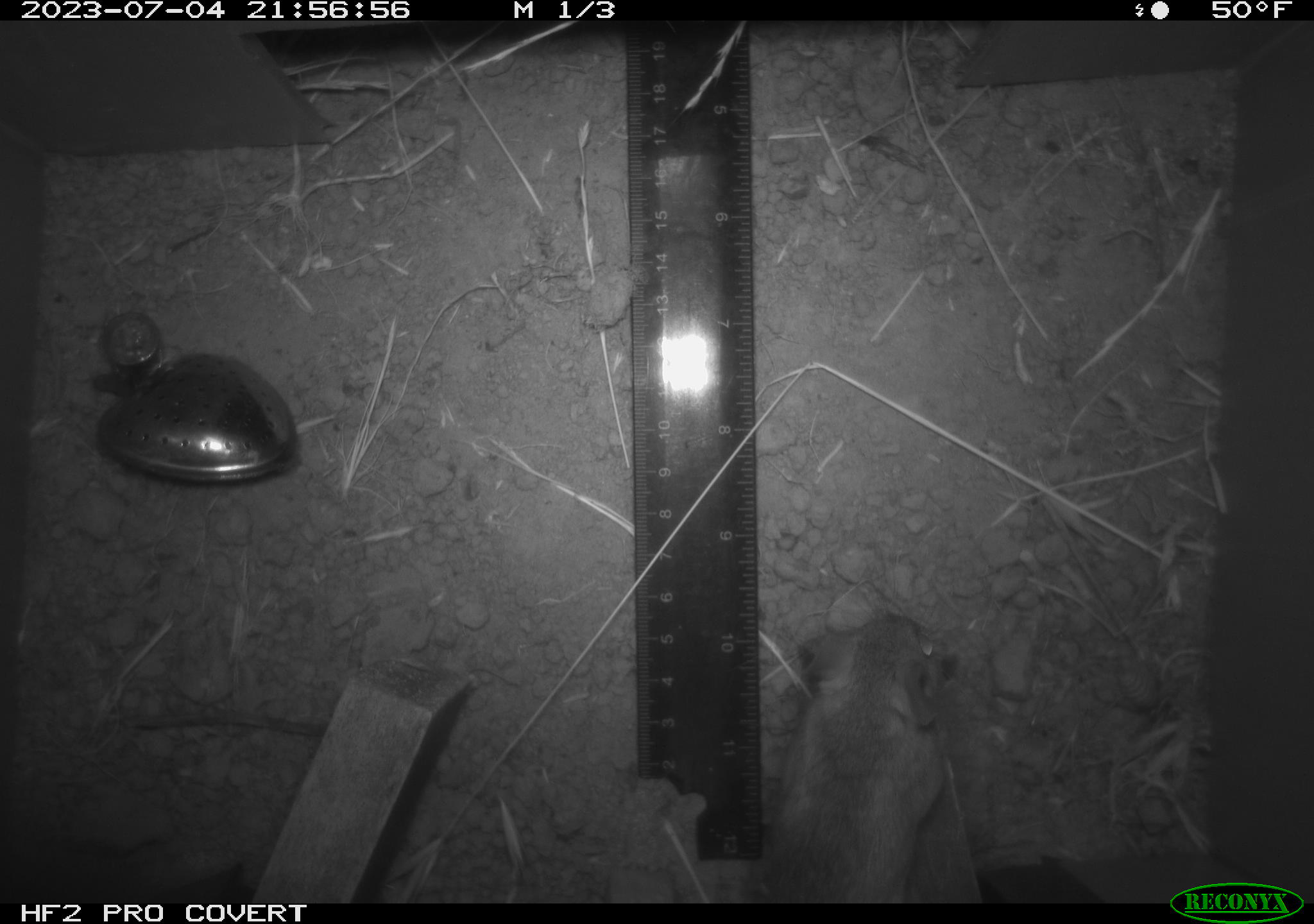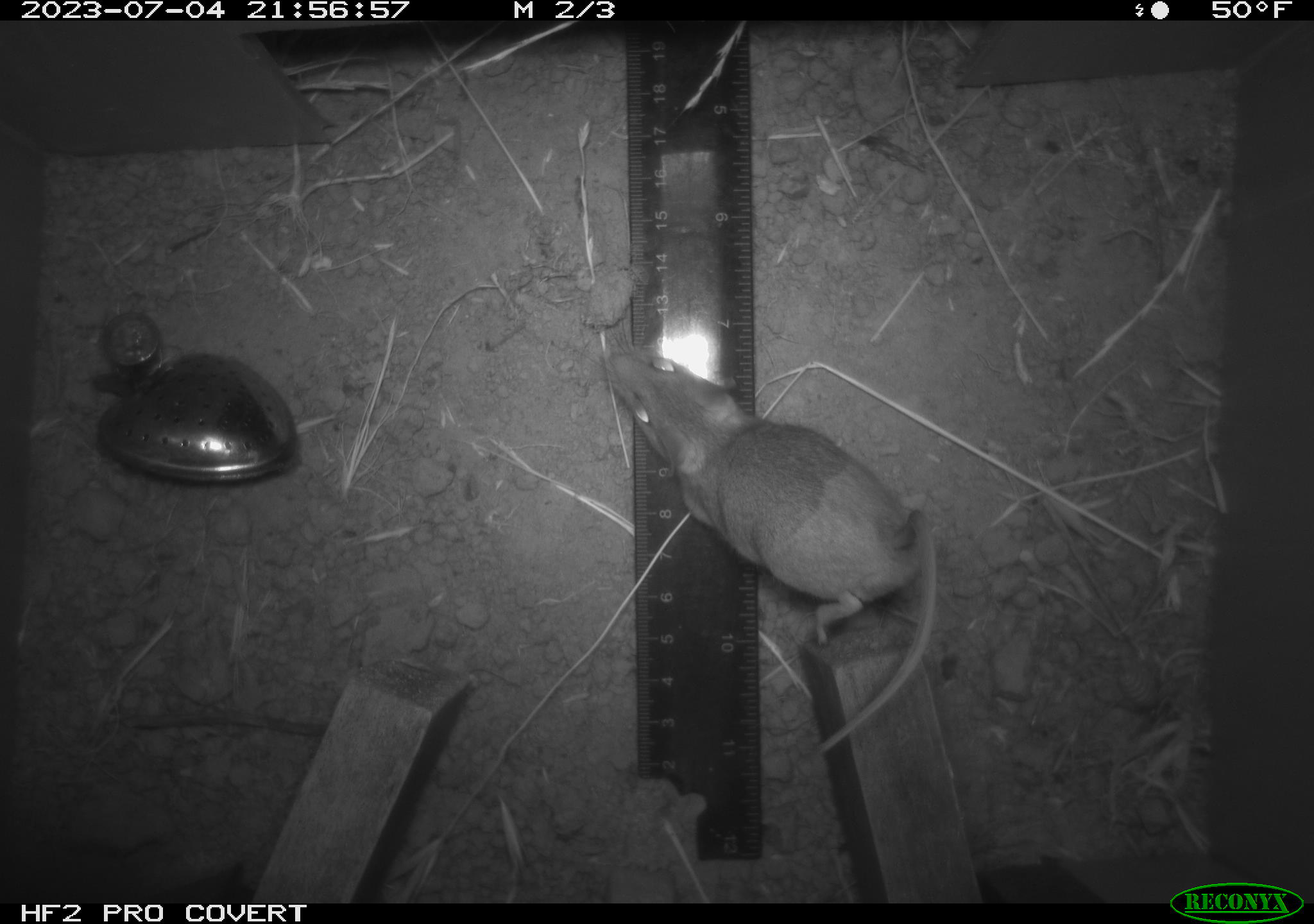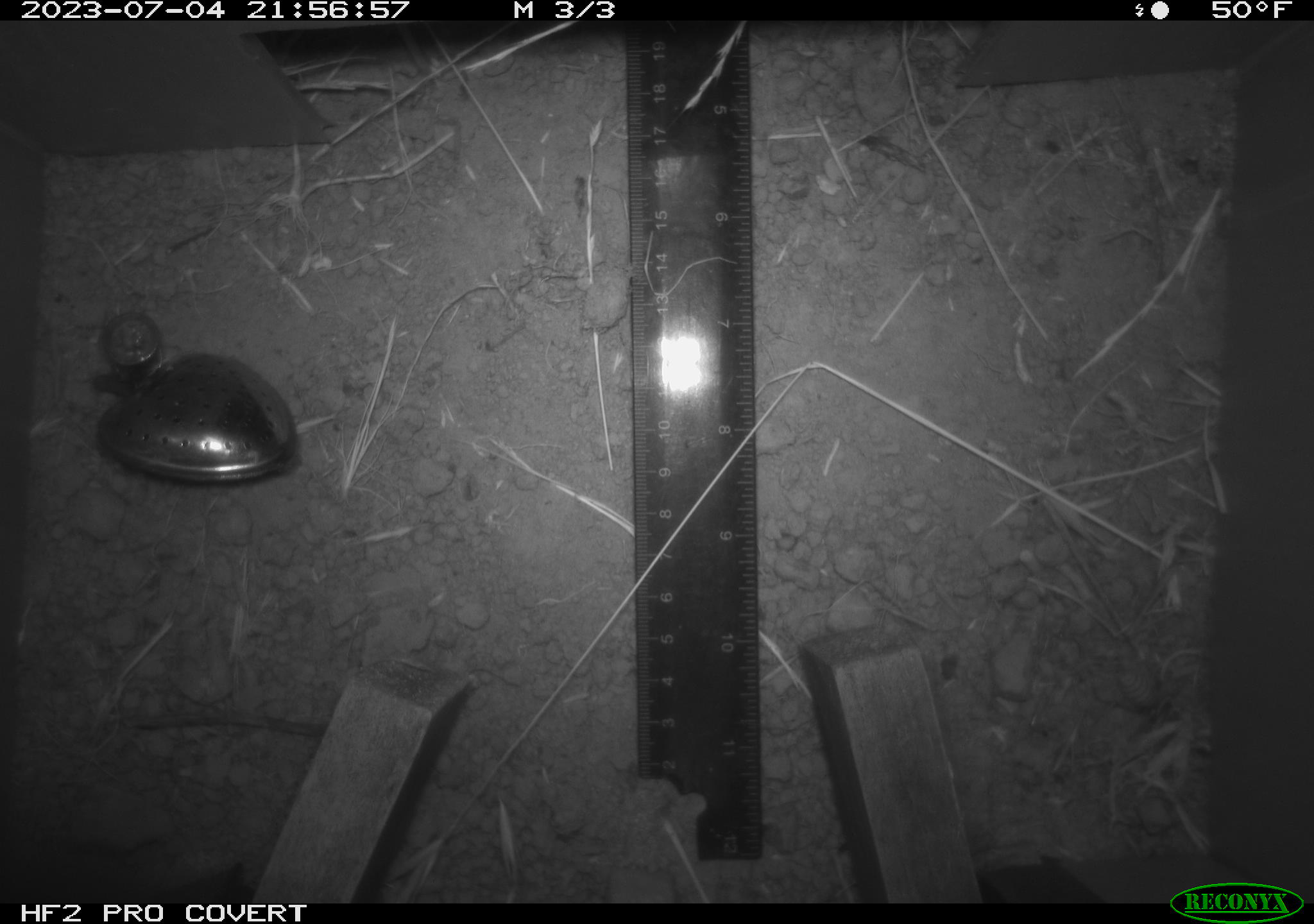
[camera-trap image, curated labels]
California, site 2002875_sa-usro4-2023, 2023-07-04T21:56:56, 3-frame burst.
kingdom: Animalia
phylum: Chordata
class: Mammalia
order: Rodentia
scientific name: Rodentia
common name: mouse species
Mouse species (Rodentia).